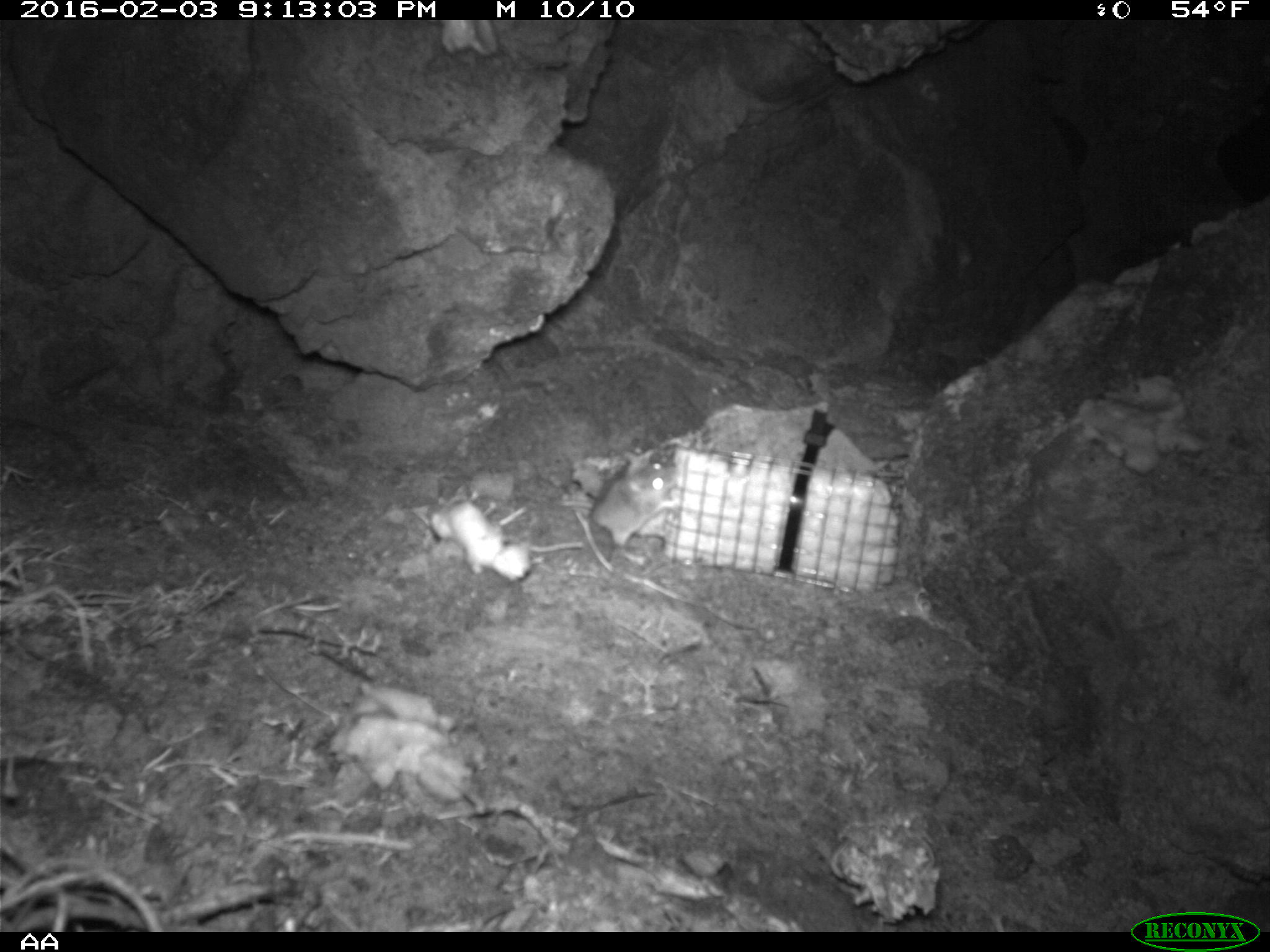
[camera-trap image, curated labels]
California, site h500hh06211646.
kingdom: Animalia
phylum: Chordata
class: Mammalia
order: Rodentia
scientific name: Rodentia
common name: rodent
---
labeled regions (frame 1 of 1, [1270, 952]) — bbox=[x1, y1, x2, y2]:
rodent: bbox=[559, 459, 678, 563]